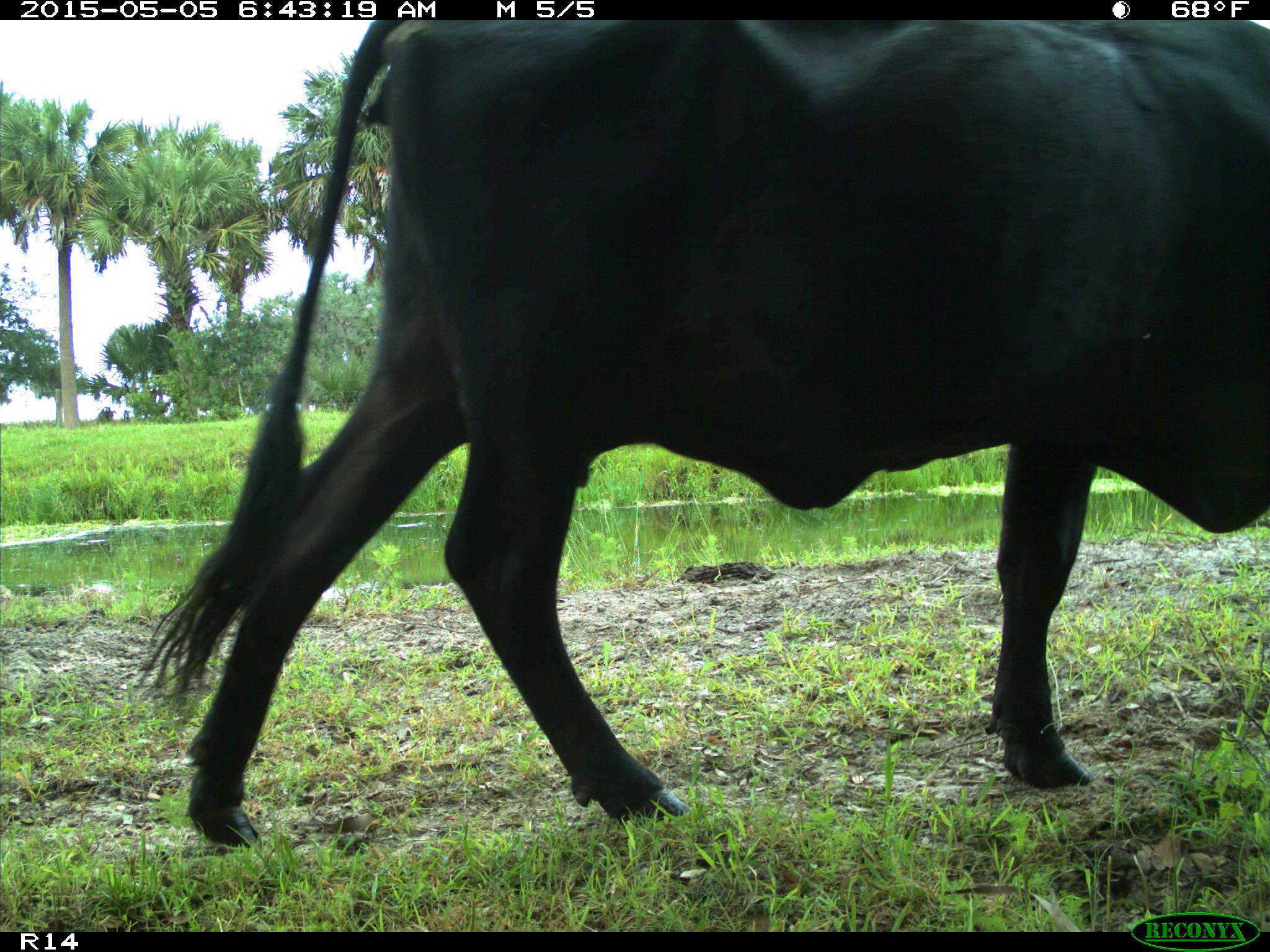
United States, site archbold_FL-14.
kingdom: Animalia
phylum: Chordata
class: Mammalia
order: Artiodactyla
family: Bovidae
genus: Bos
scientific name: Bos taurus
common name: domestic cow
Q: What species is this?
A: Bos taurus (domestic cow).